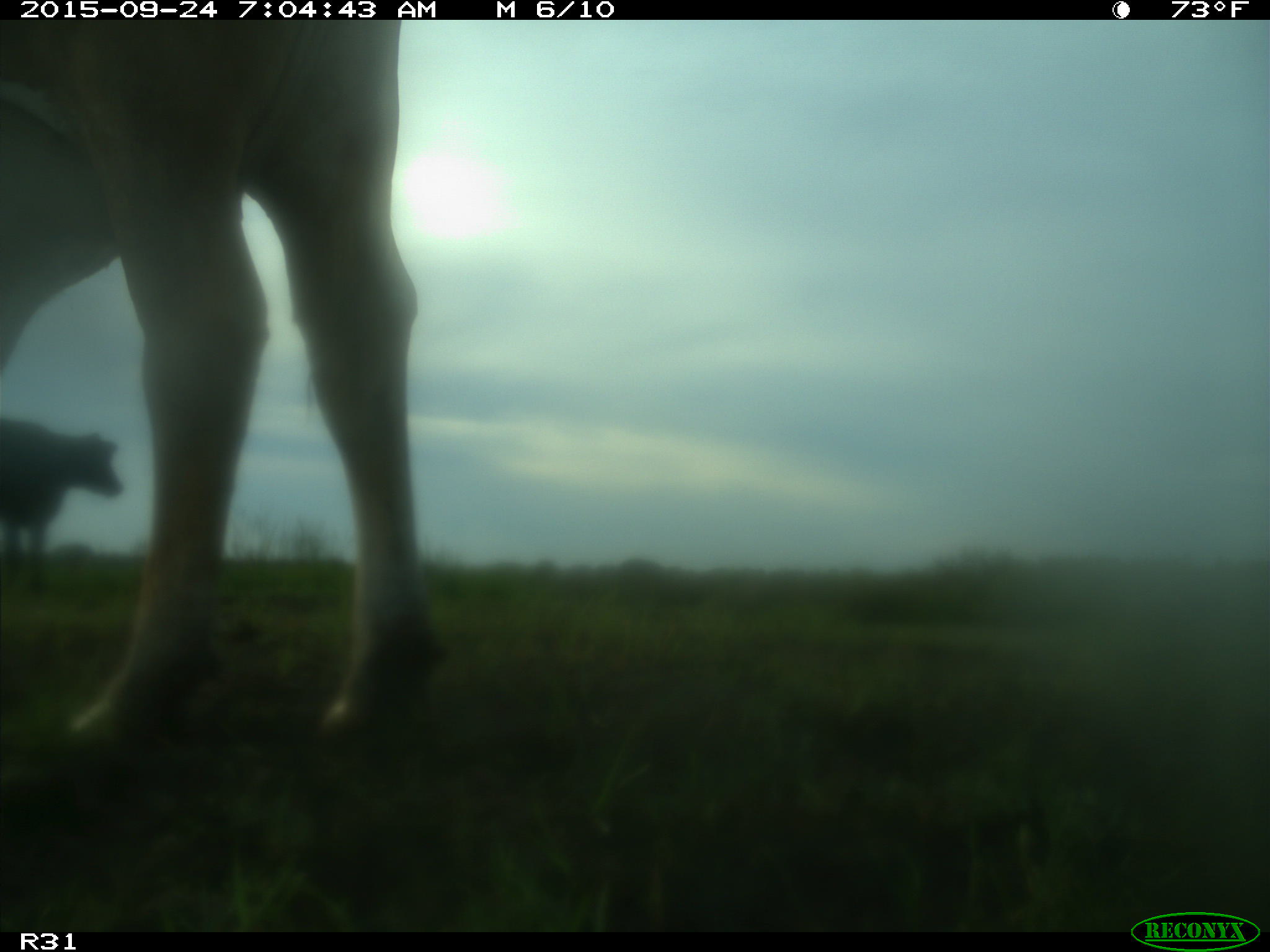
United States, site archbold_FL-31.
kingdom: Animalia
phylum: Chordata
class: Mammalia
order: Artiodactyla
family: Bovidae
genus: Bos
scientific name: Bos taurus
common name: domestic cow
Bos taurus (domestic cow).